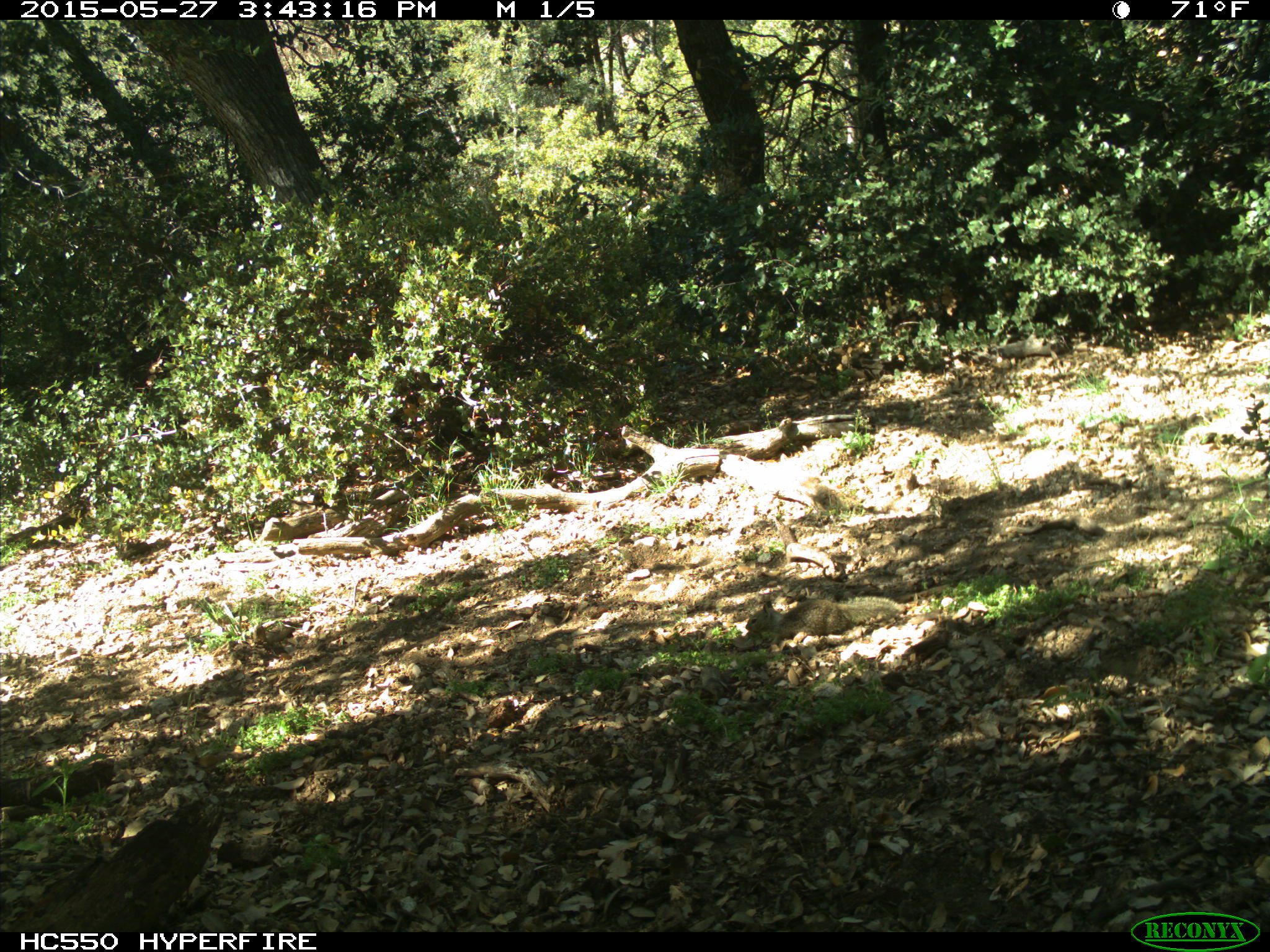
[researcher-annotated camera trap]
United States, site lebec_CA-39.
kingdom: Animalia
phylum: Chordata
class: Mammalia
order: Rodentia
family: Sciuridae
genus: Otospermophilus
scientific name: Otospermophilus beecheyi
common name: california ground squirrel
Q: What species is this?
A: Otospermophilus beecheyi (california ground squirrel).